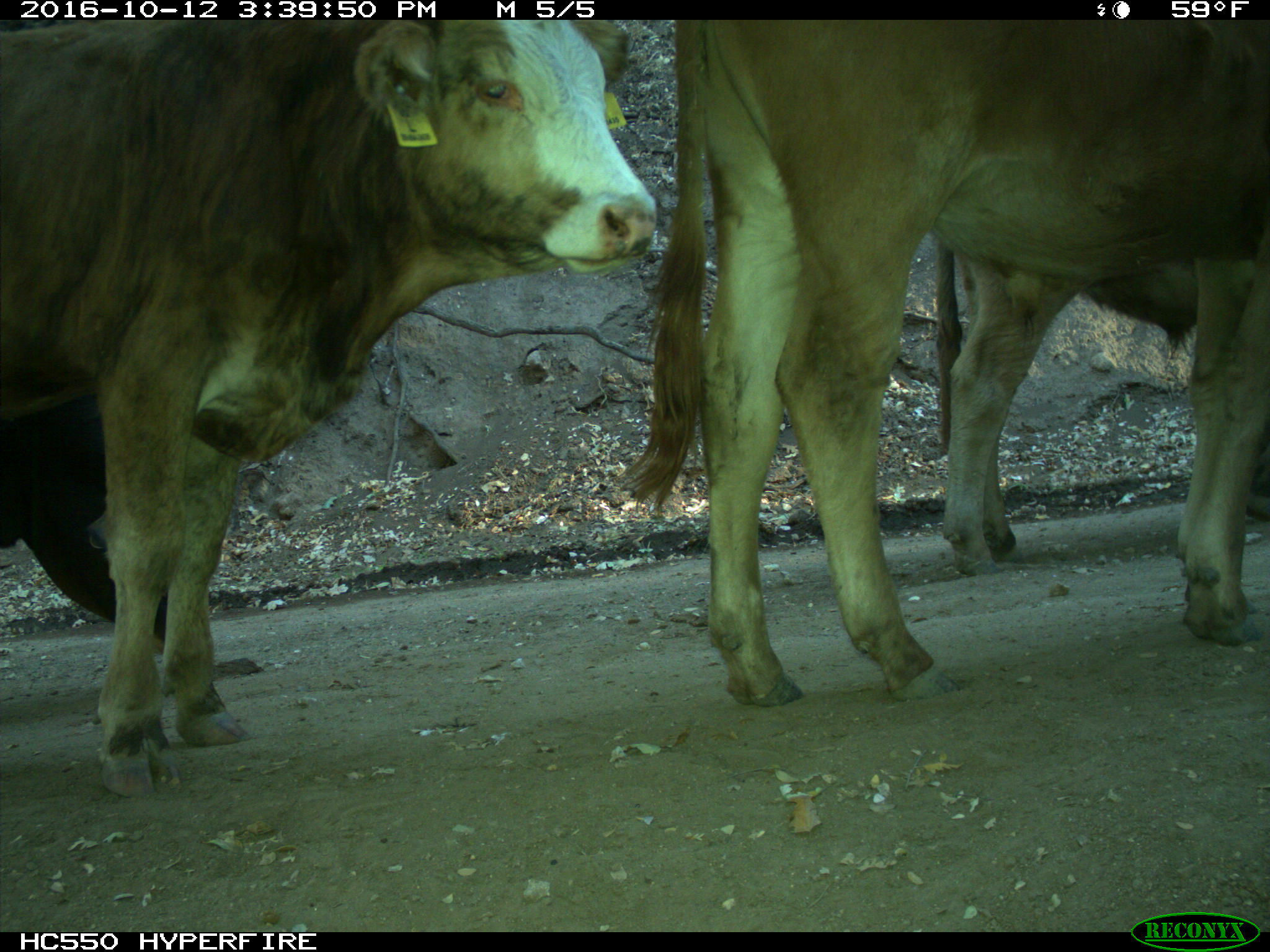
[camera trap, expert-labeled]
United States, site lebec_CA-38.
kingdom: Animalia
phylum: Chordata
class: Mammalia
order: Artiodactyla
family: Bovidae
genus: Bos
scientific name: Bos taurus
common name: domestic cow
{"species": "Bos taurus (domestic cow)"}